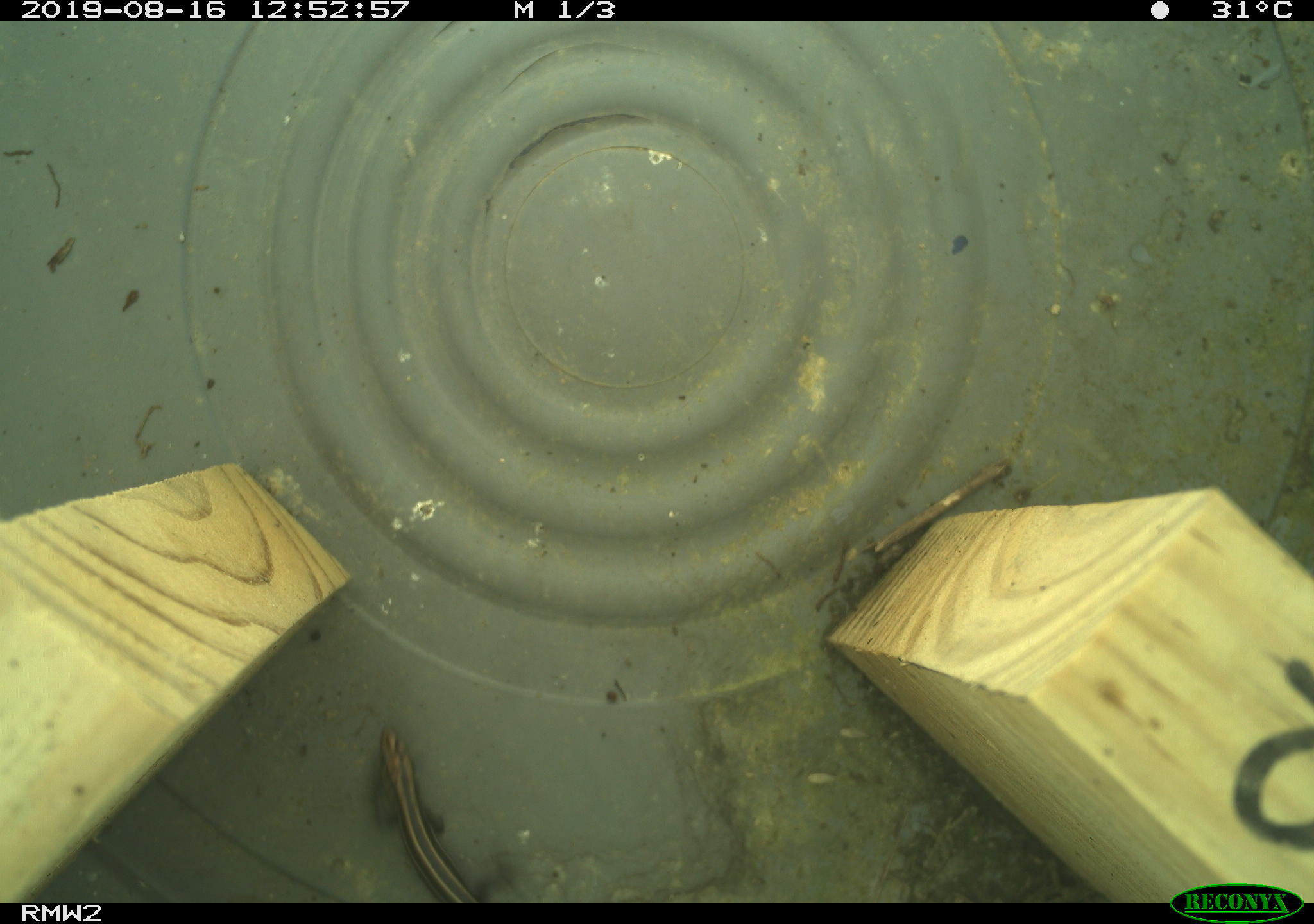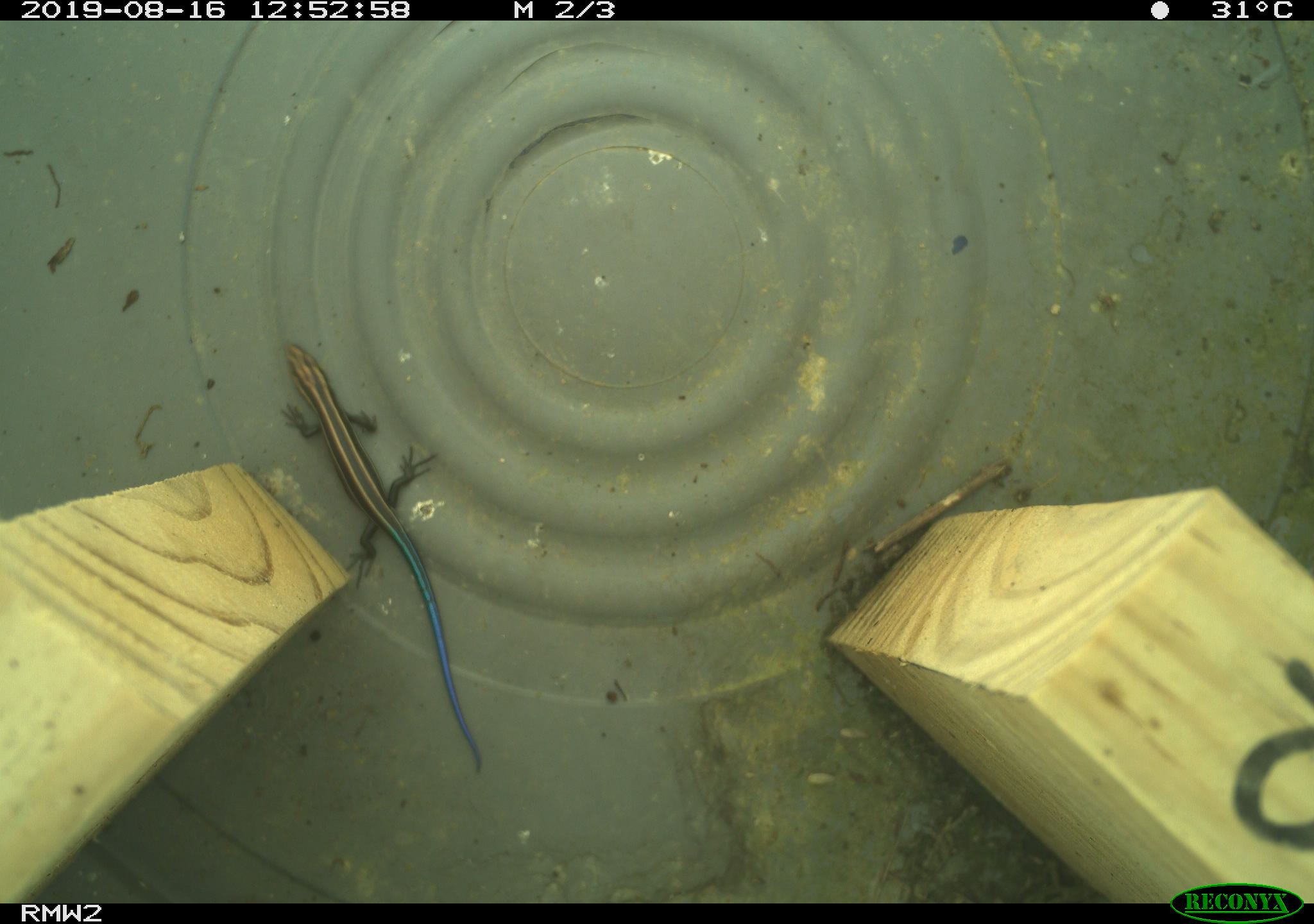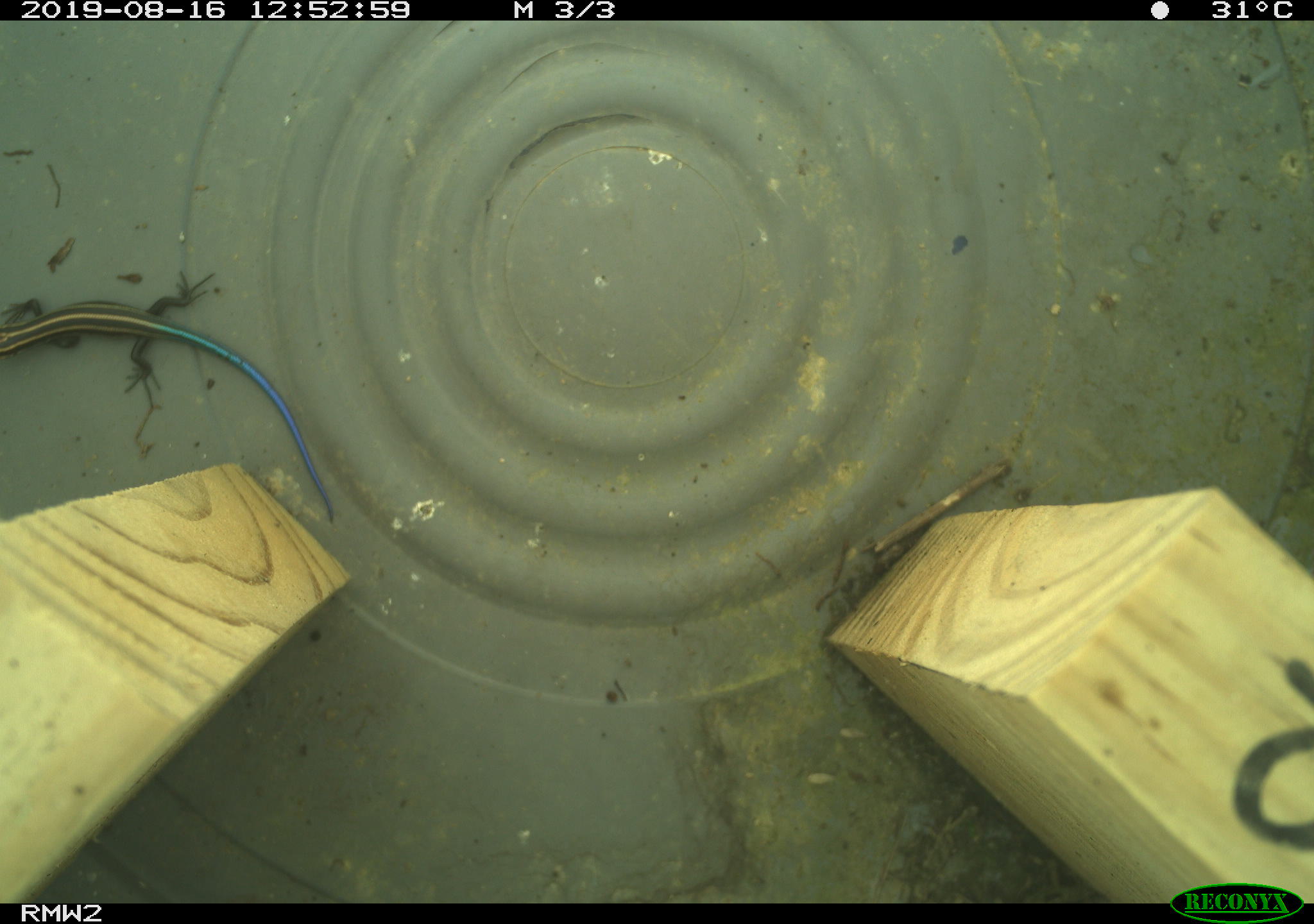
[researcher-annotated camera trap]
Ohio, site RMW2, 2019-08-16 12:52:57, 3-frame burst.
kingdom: Animalia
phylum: Chordata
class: Reptilia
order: Squamata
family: Scincidae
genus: Plestiodon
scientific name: Plestiodon fasciatus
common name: common five-lined skink